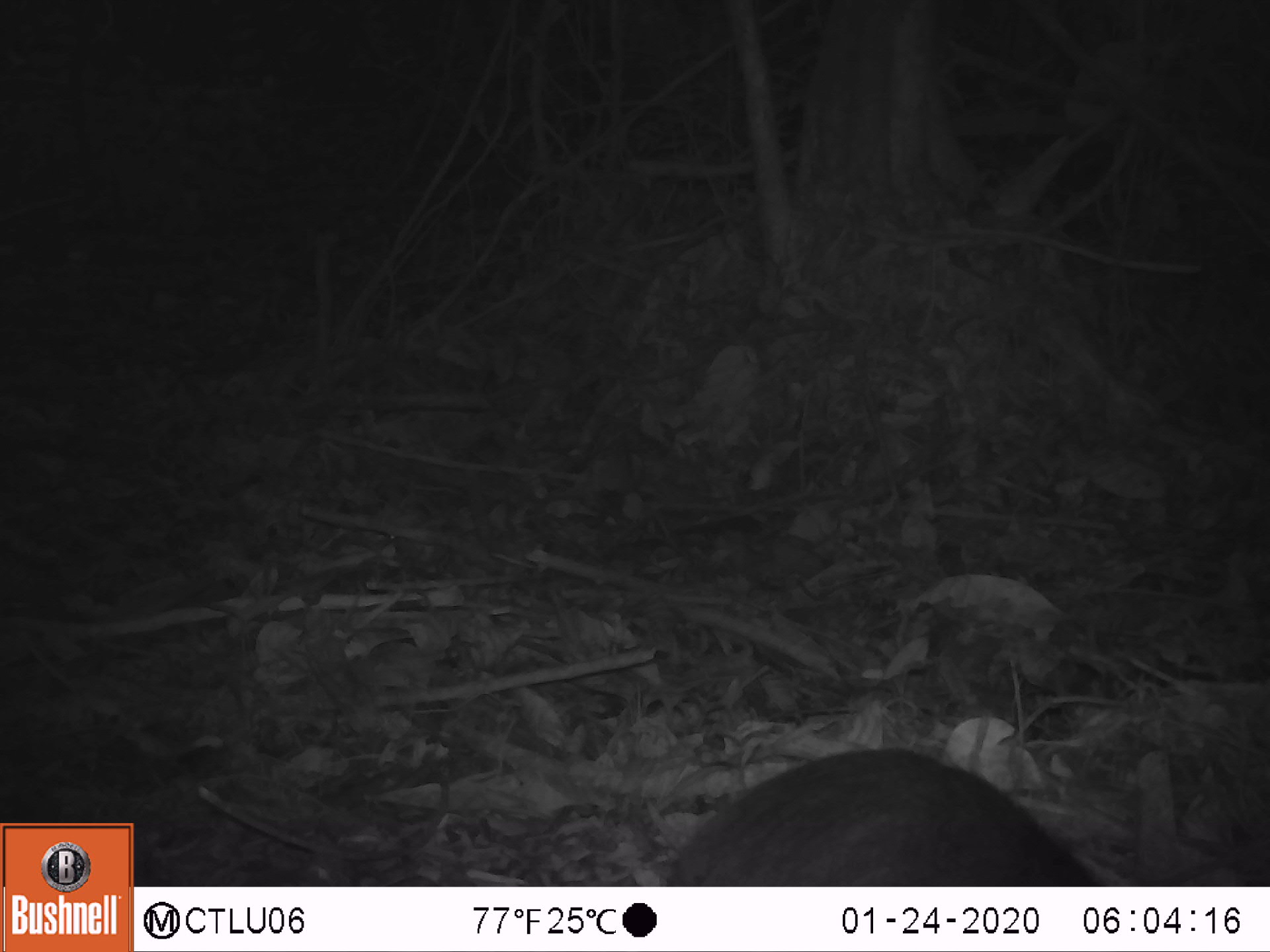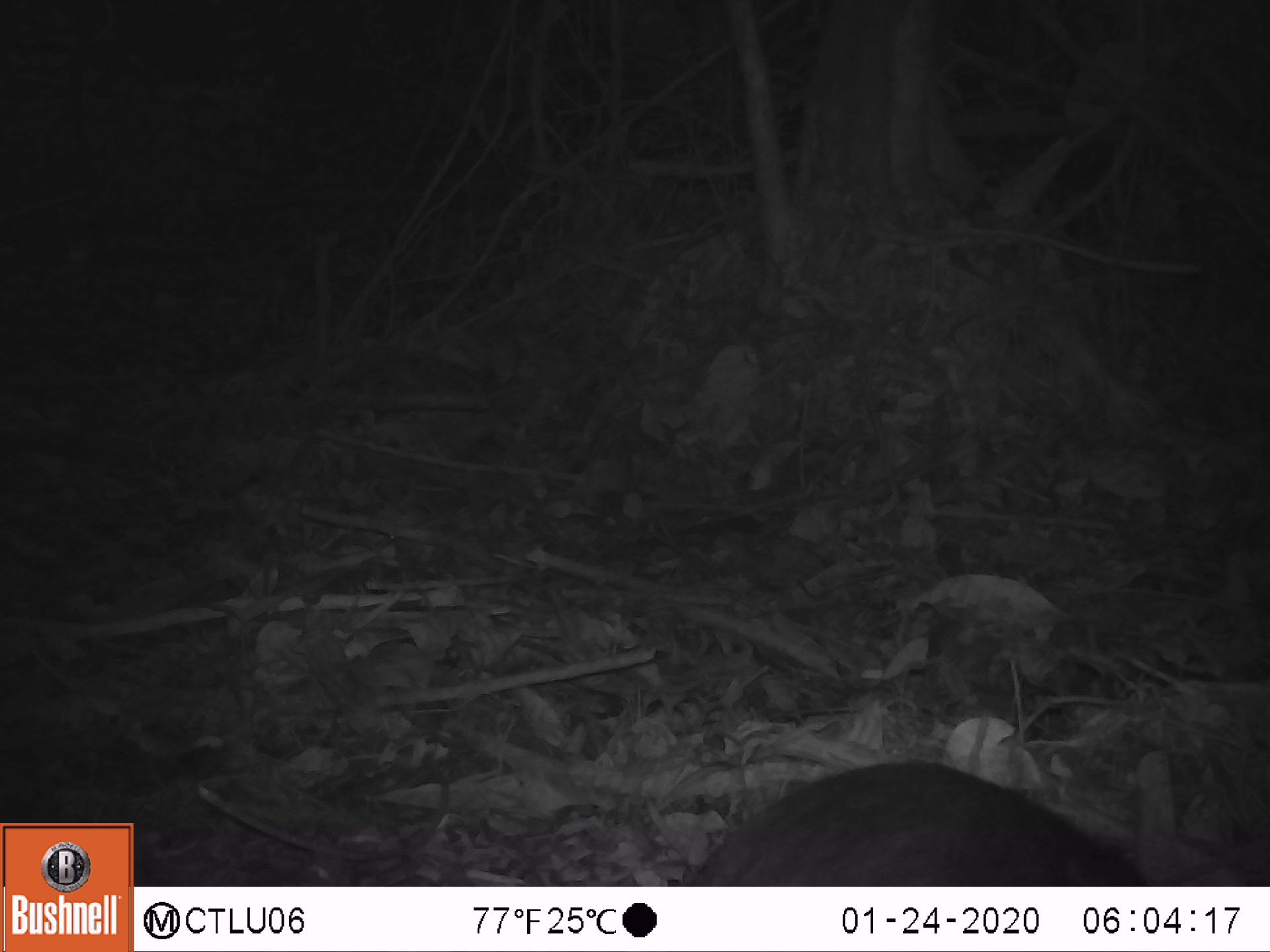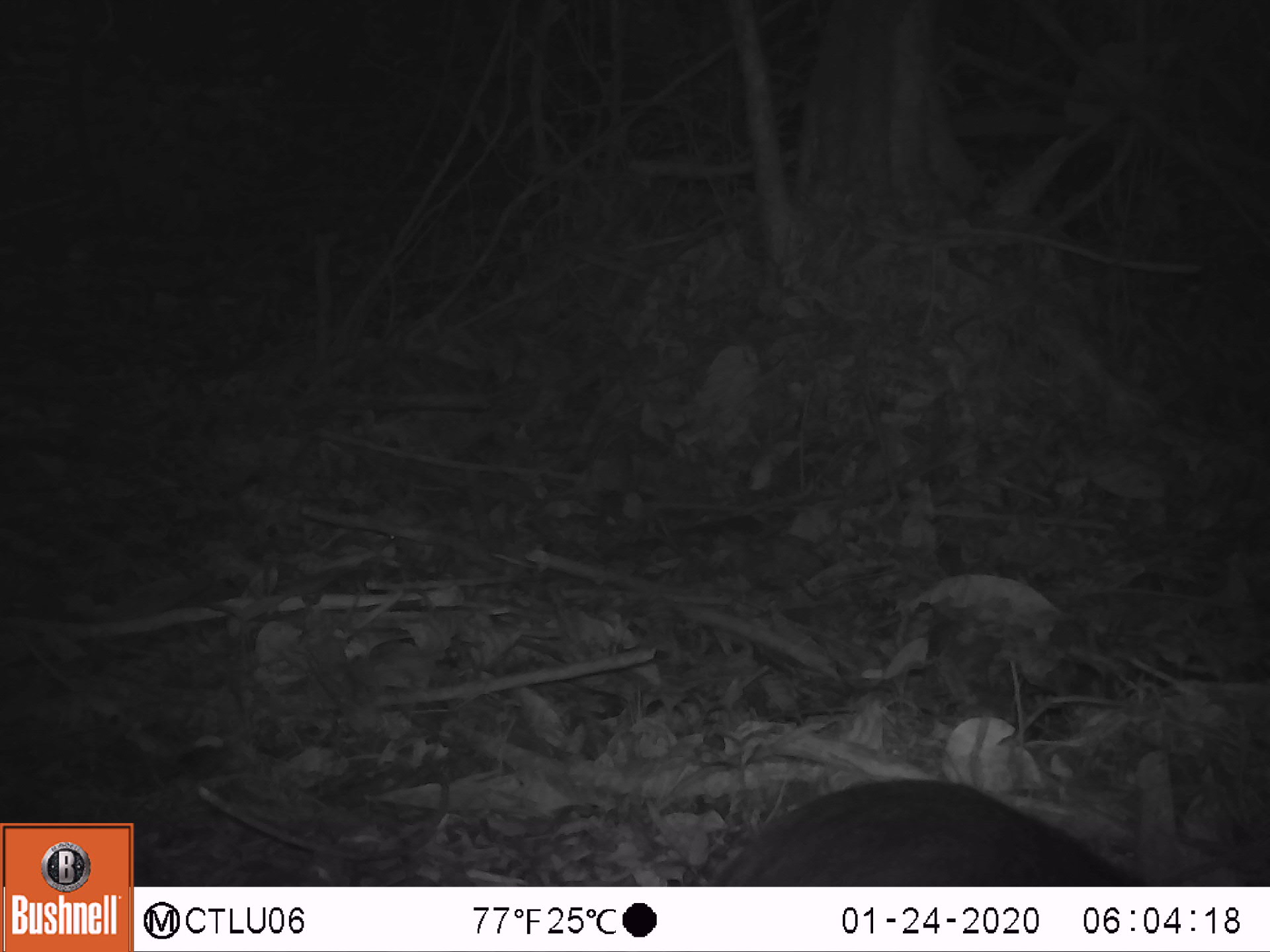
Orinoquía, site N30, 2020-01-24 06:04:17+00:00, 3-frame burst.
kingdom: Animalia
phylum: Chordata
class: Mammalia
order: Rodentia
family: Dasyproctidae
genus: Dasyprocta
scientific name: Dasyprocta fuliginosa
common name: black agouti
Black agouti (Dasyprocta fuliginosa).